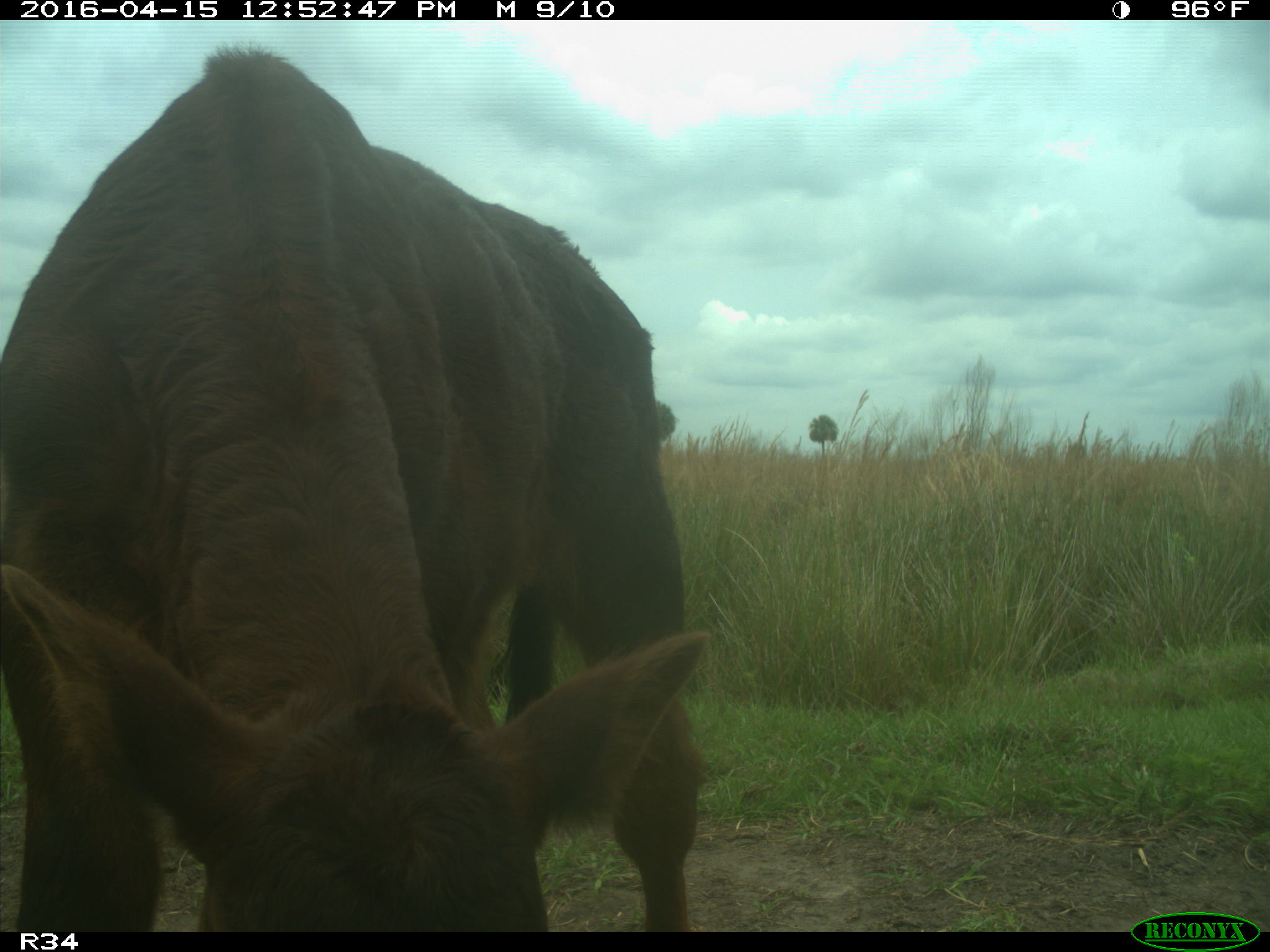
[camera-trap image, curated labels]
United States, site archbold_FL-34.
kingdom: Animalia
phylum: Chordata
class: Mammalia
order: Artiodactyla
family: Bovidae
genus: Bos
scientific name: Bos taurus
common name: domestic cow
Bos taurus (domestic cow).